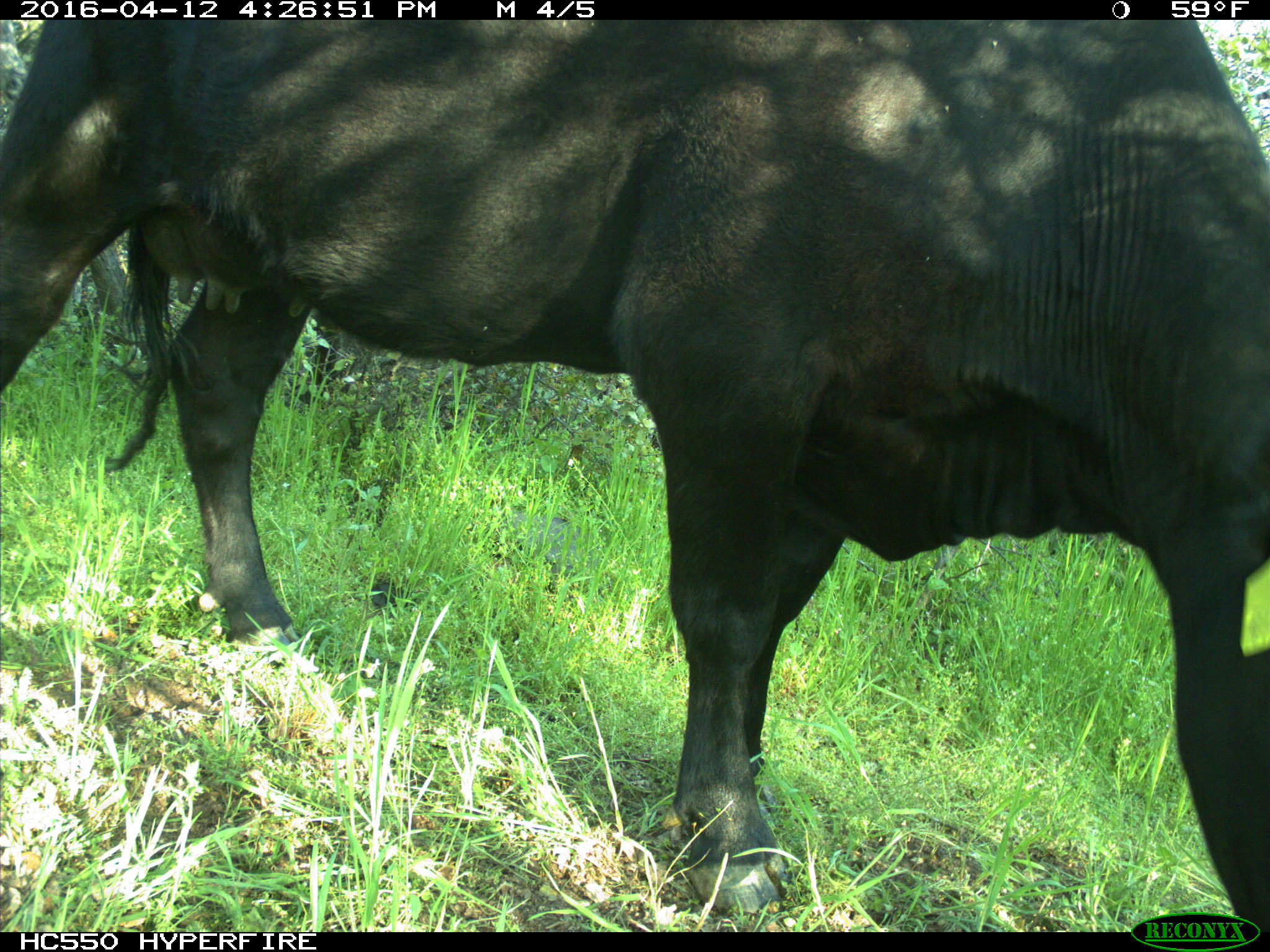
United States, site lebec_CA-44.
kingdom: Animalia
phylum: Chordata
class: Mammalia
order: Artiodactyla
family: Bovidae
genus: Bos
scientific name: Bos taurus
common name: domestic cow